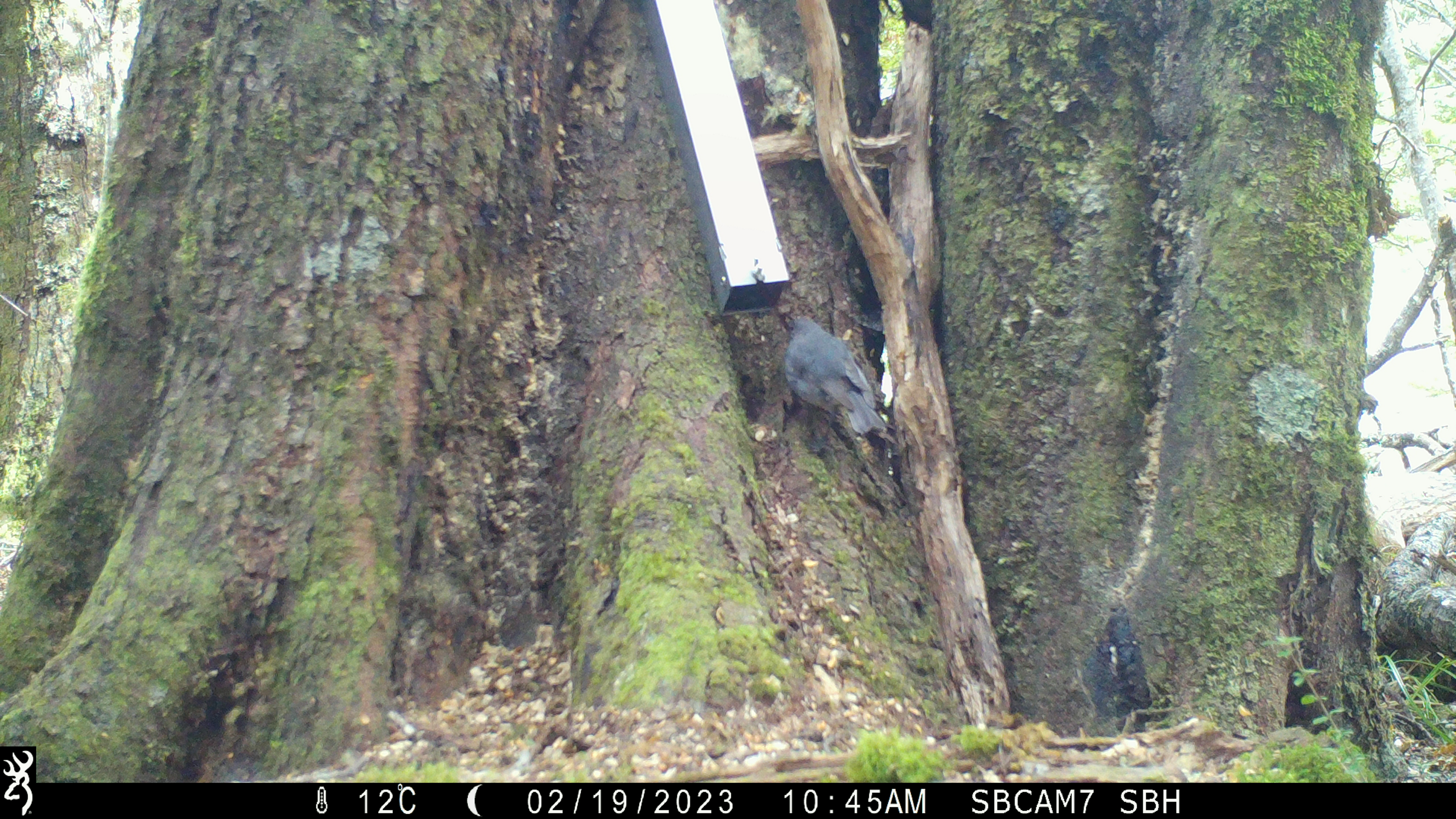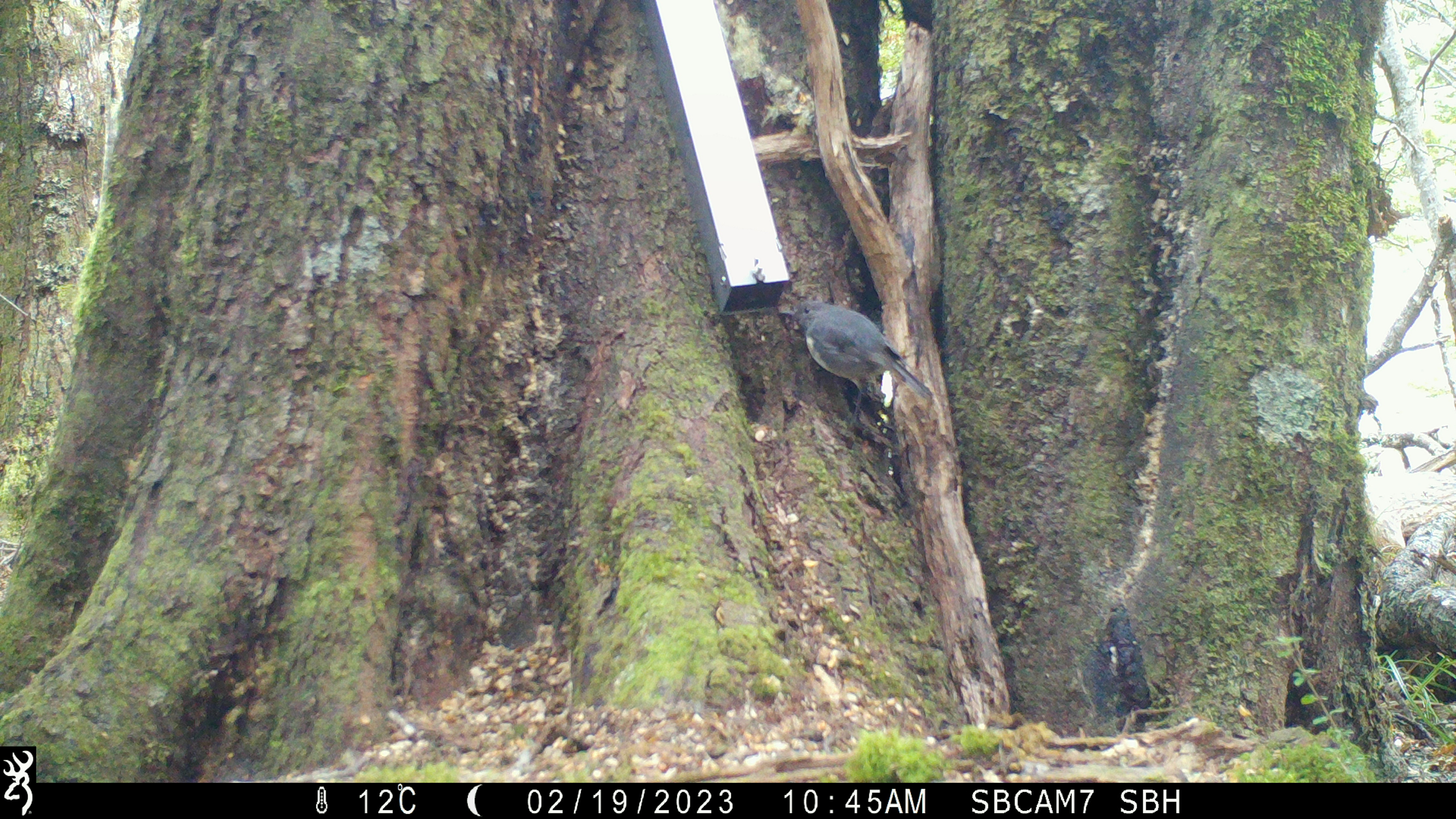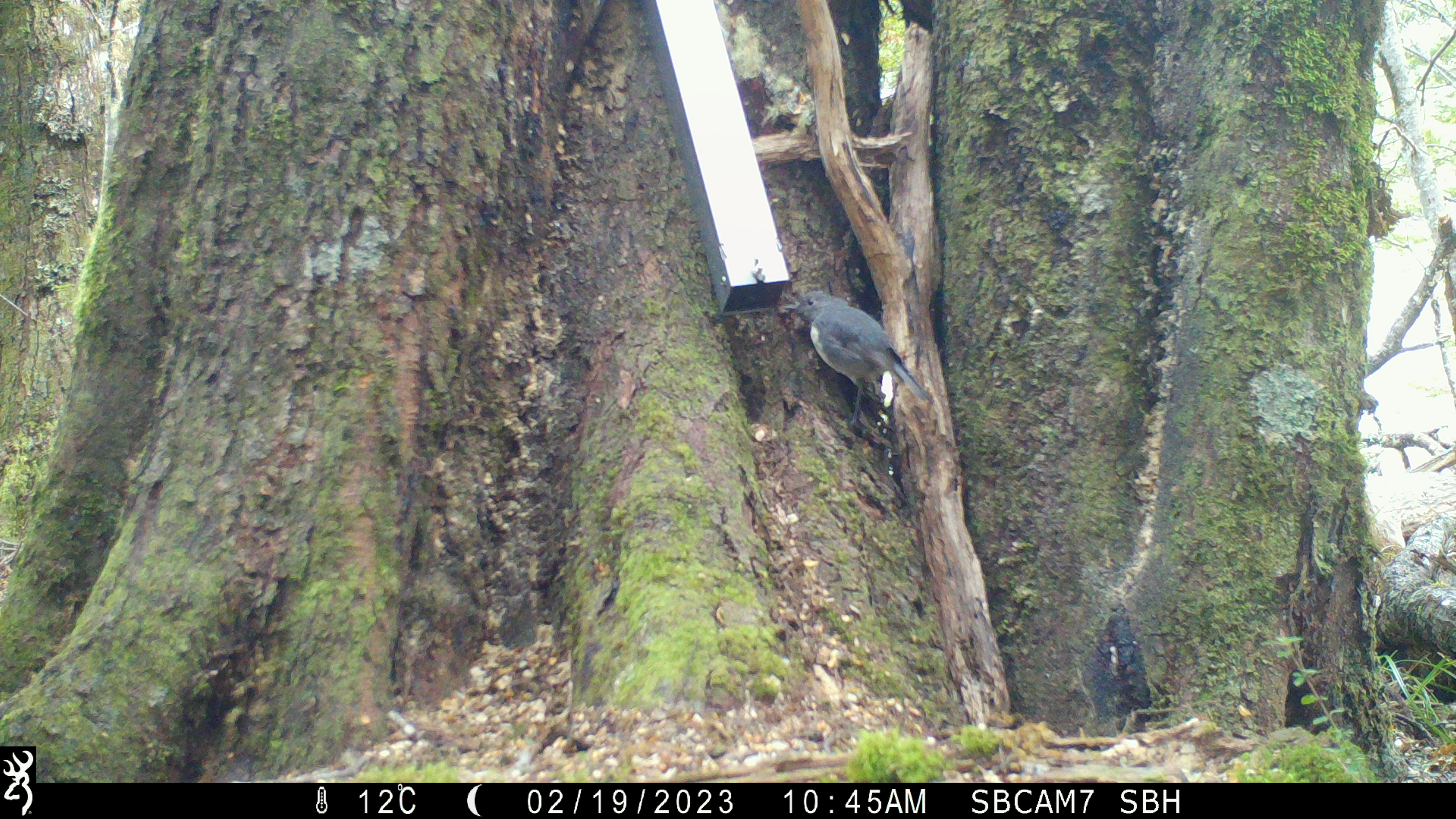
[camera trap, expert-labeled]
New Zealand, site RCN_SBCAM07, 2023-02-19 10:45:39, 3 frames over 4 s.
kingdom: Animalia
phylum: Chordata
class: Aves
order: Passeriformes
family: Petroicidae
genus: Petroica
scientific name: Petroica australis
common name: new zealand robin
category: robin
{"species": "robin (new zealand robin) (Petroica australis)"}